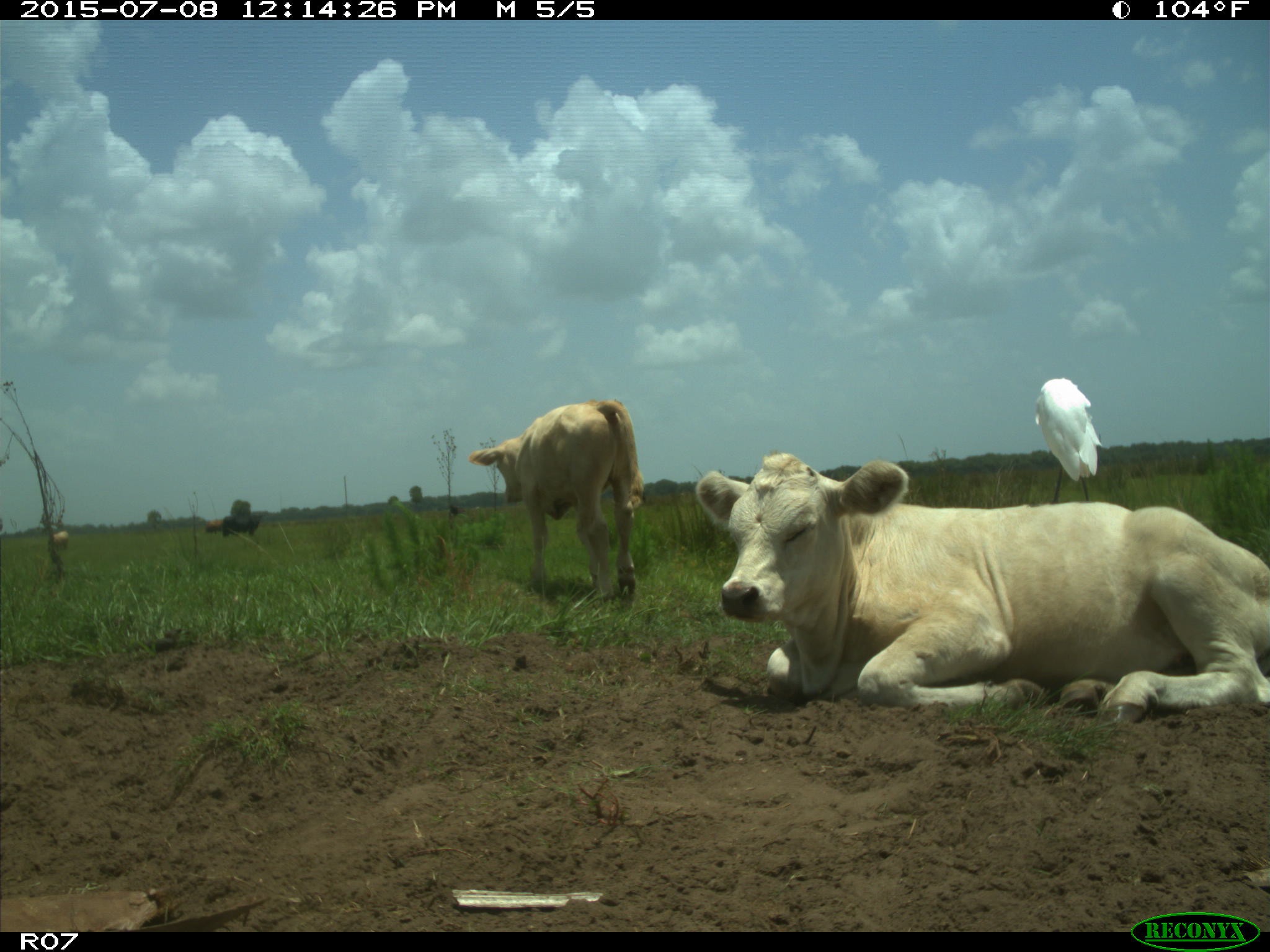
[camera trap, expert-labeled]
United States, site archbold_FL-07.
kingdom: Animalia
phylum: Chordata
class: Mammalia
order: Artiodactyla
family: Bovidae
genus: Bos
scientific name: Bos taurus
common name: domestic cow